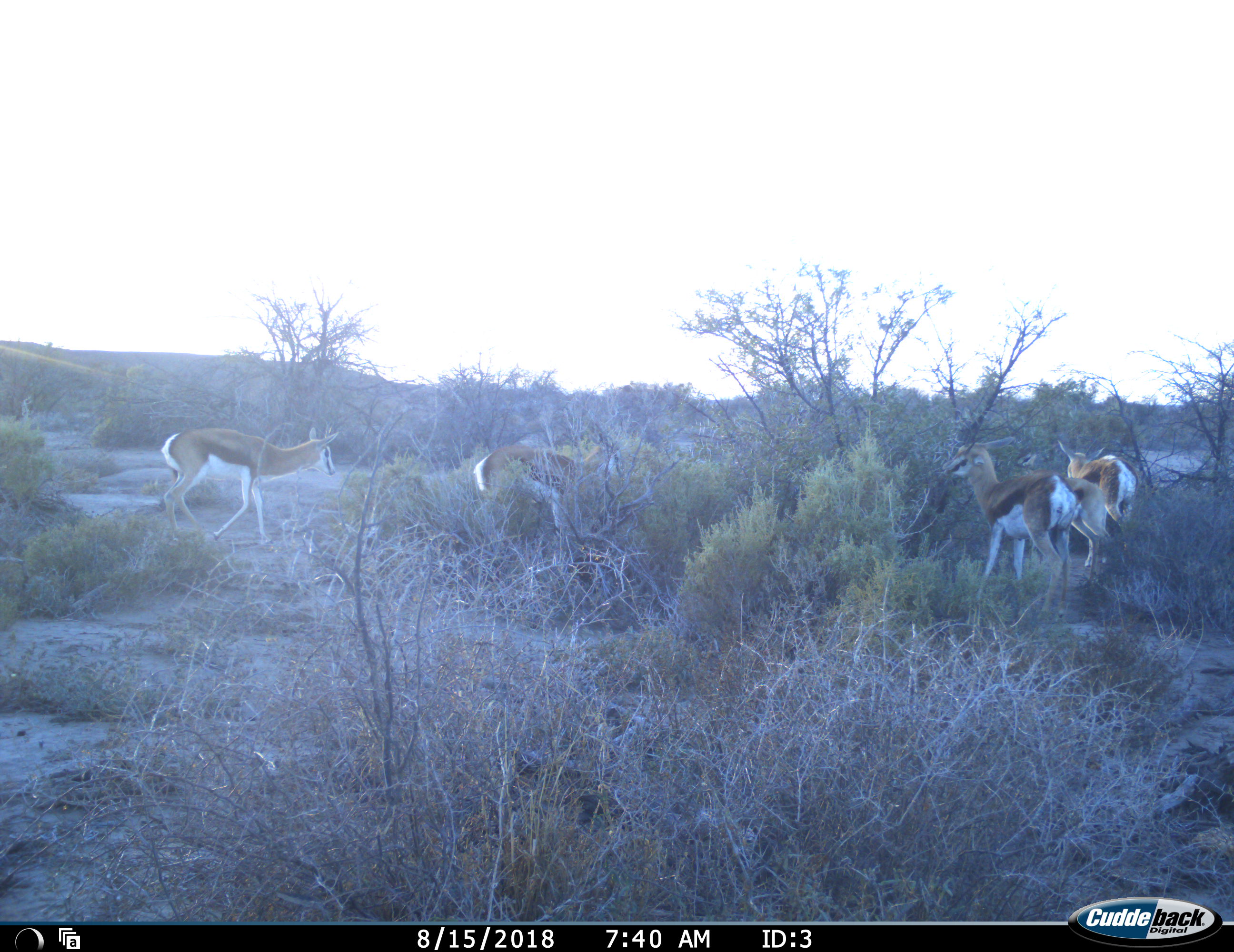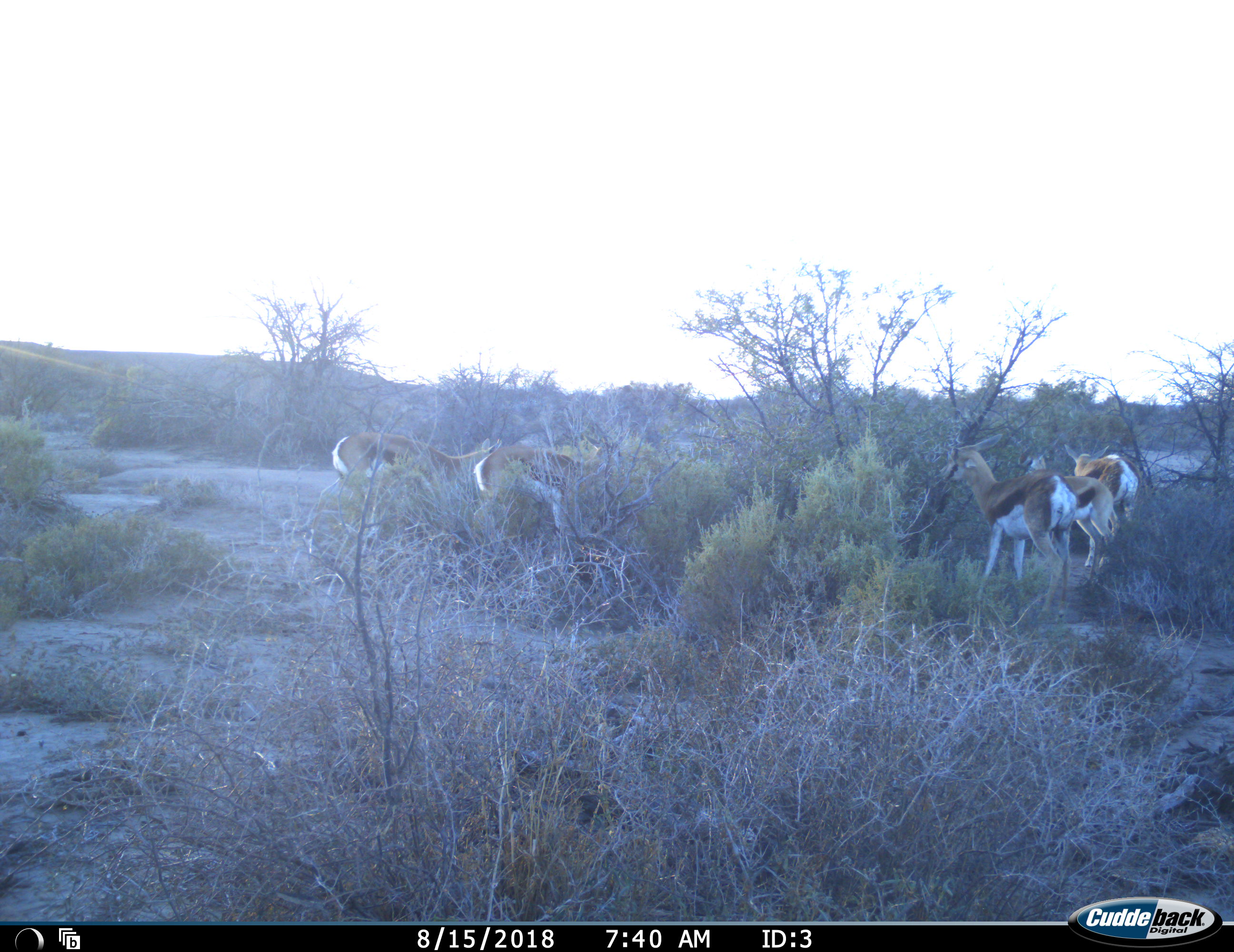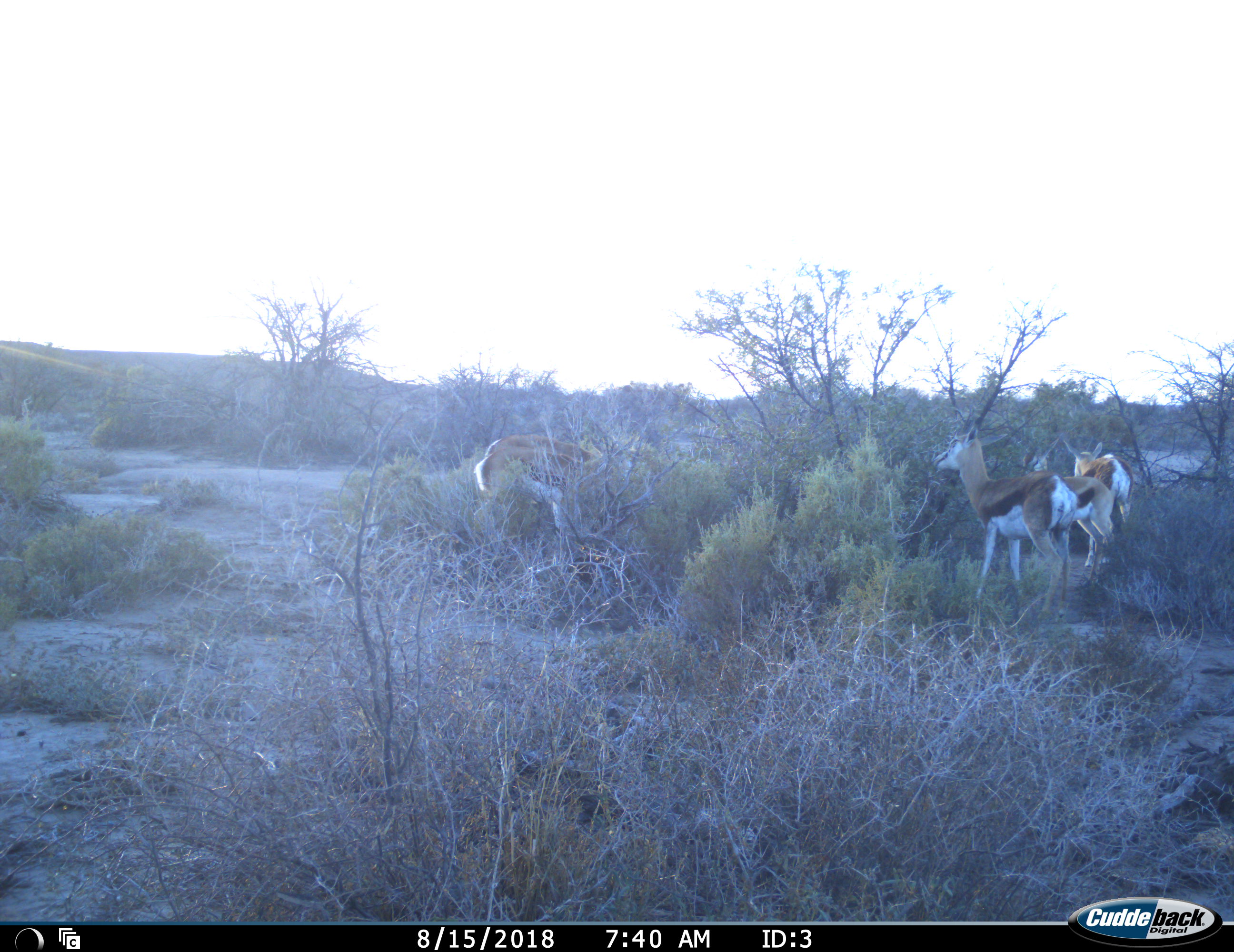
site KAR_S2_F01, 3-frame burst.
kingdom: Animalia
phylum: Chordata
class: Mammalia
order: Artiodactyla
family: Bovidae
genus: Antidorcas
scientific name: Antidorcas marsupialis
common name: springbok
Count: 5.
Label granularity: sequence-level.